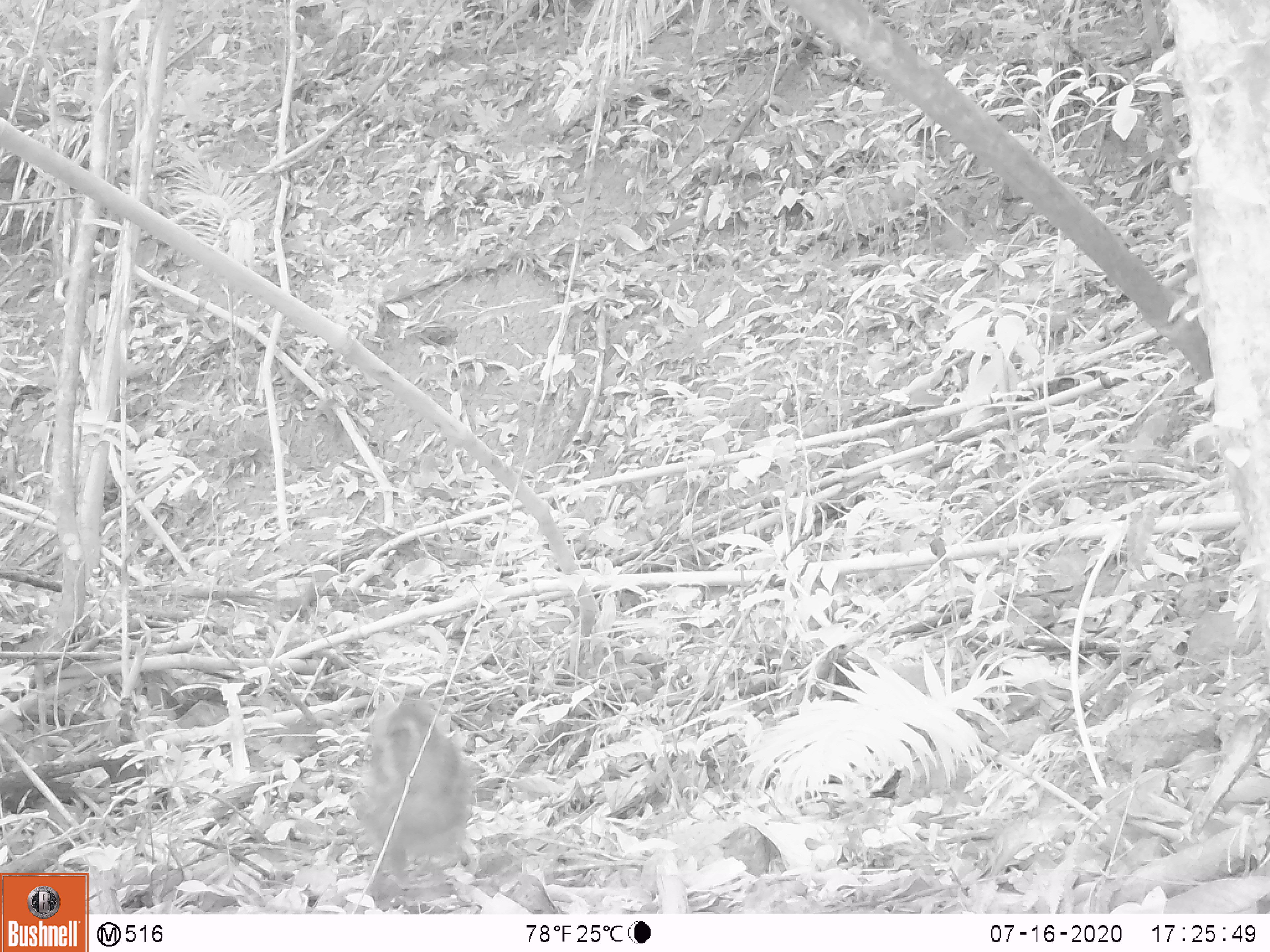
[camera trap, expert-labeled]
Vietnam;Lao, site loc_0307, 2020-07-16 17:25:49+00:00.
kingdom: Animalia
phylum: Chordata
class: Mammalia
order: Primates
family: Cercopithecidae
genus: Macaca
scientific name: Macaca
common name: macaque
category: unidentified macaque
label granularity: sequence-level